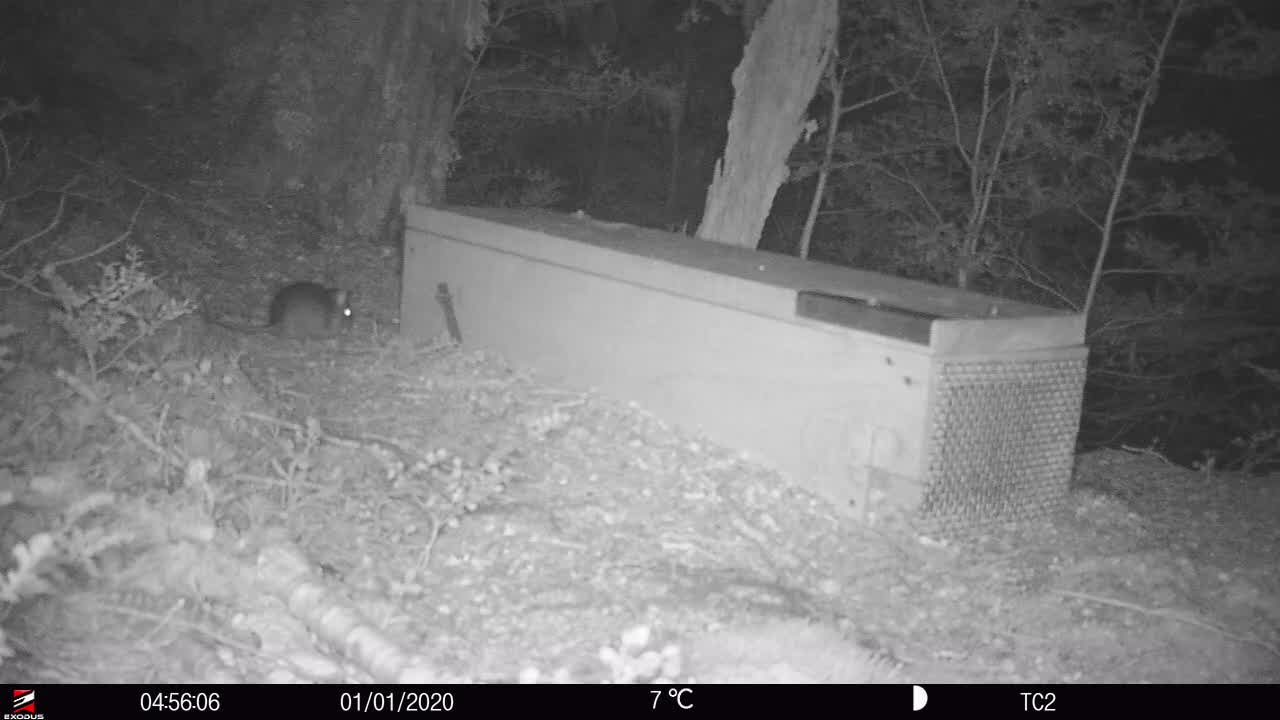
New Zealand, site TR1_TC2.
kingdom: Animalia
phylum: Chordata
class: Mammalia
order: Rodentia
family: Muridae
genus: Rattus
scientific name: Rattus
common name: rat